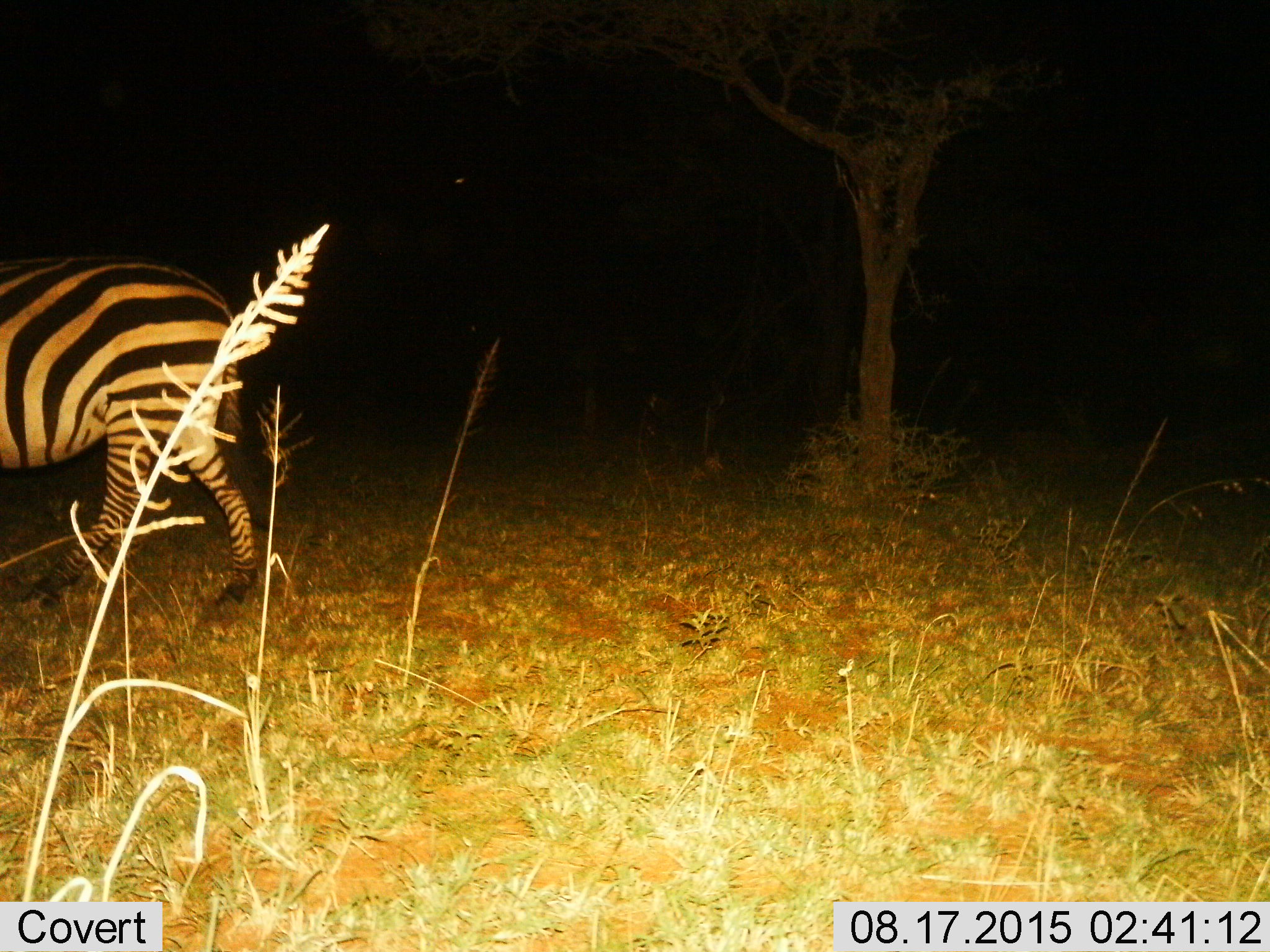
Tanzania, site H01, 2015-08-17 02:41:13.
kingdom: Animalia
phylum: Chordata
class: Mammalia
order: Perissodactyla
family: Equidae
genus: Equus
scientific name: Equus quagga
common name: plains zebra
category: zebra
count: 1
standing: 20%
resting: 0%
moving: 80%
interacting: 0%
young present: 0%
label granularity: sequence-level